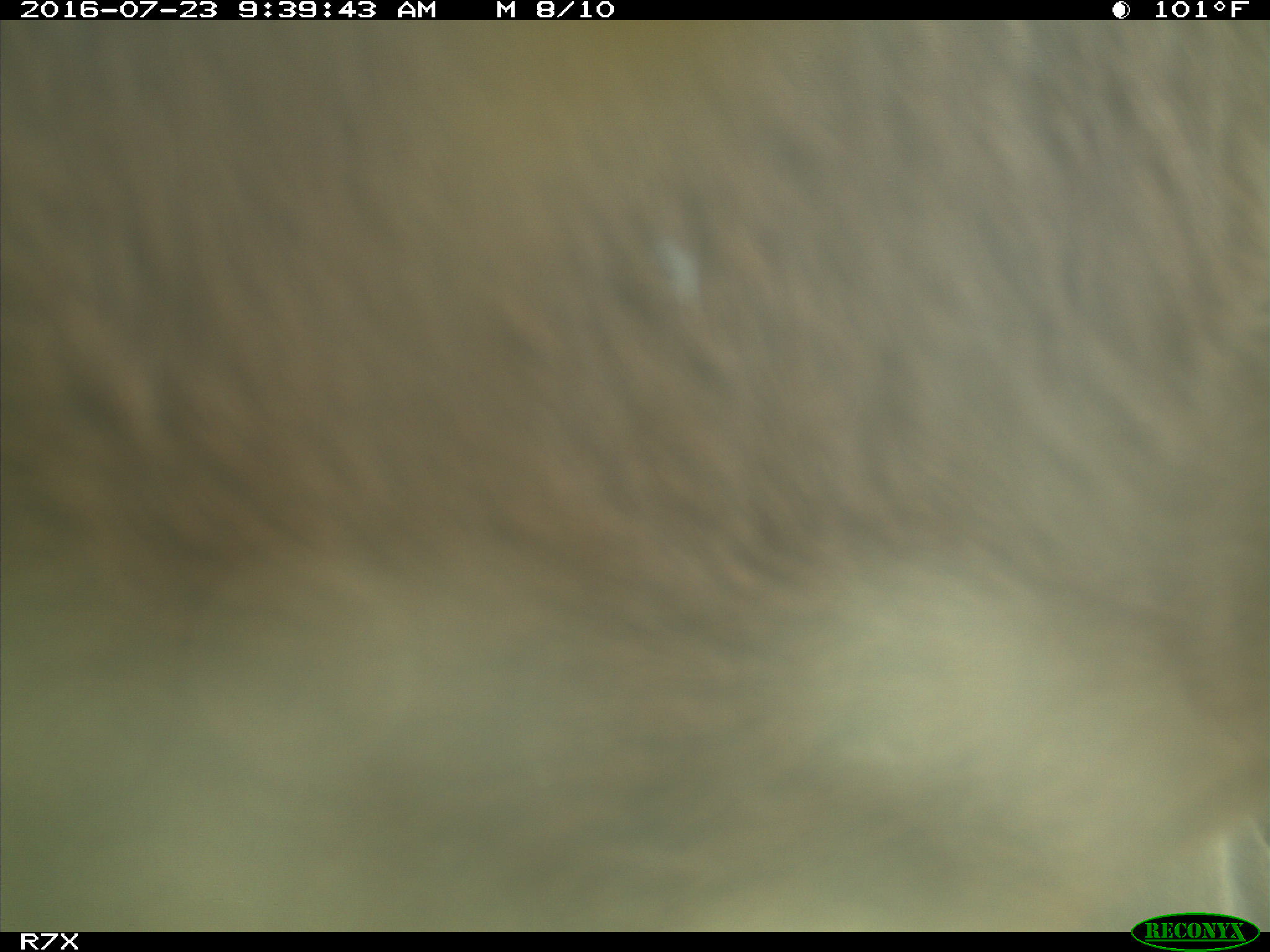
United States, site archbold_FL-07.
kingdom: Animalia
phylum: Chordata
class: Mammalia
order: Artiodactyla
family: Bovidae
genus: Bos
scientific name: Bos taurus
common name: domestic cow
Bos taurus (domestic cow).